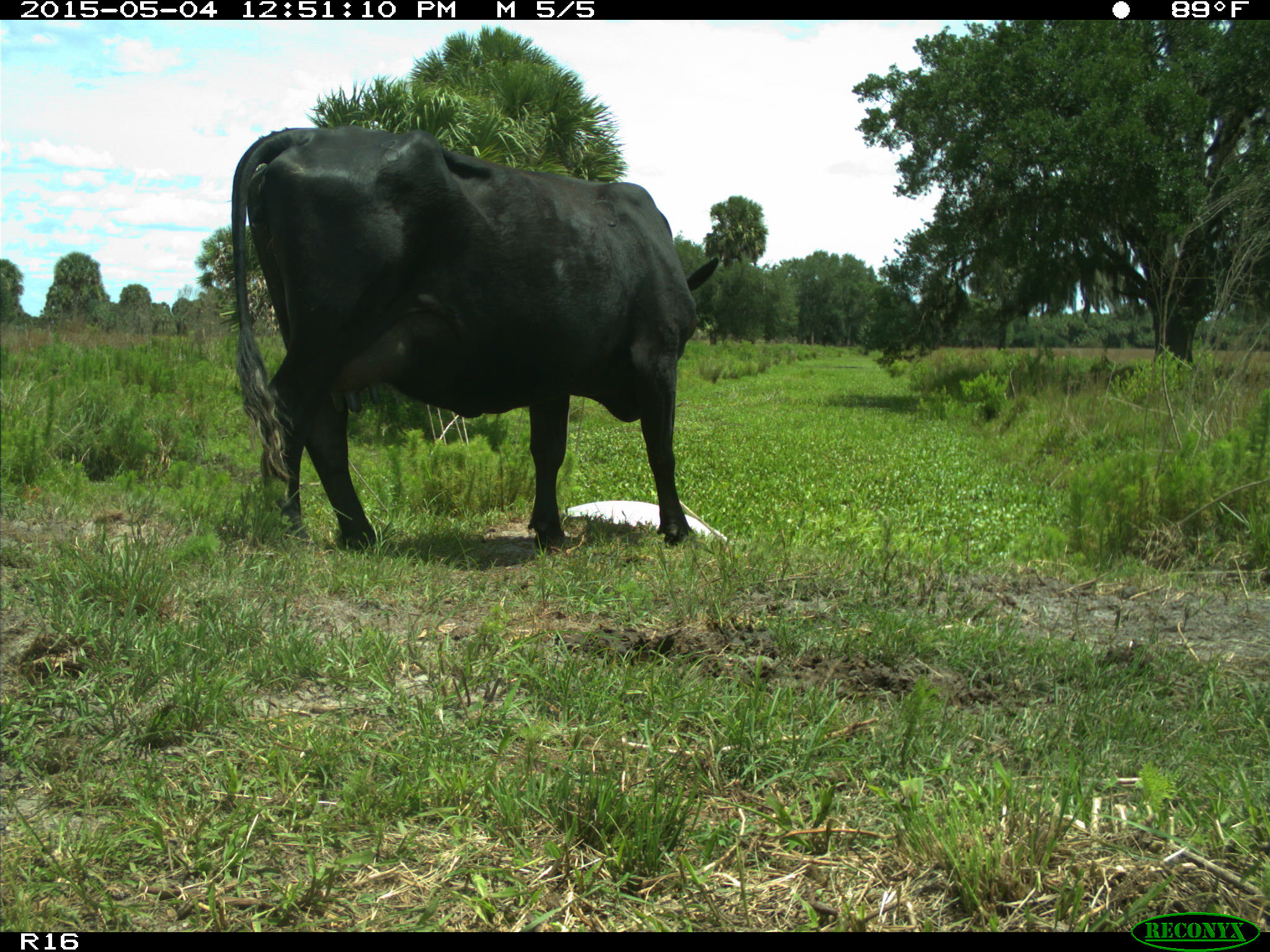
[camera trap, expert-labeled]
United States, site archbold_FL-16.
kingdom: Animalia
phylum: Chordata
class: Mammalia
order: Artiodactyla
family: Bovidae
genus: Bos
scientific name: Bos taurus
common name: domestic cow